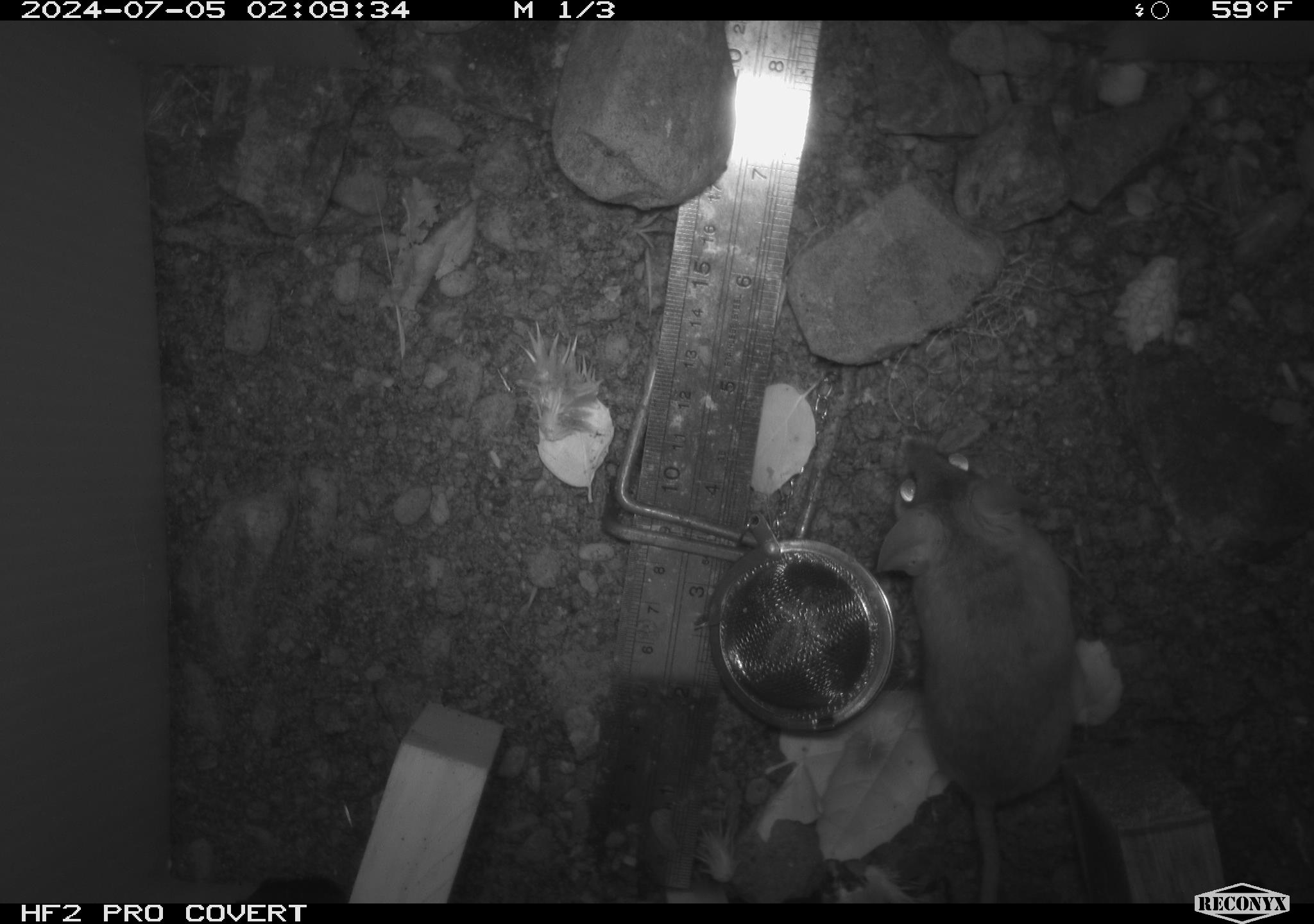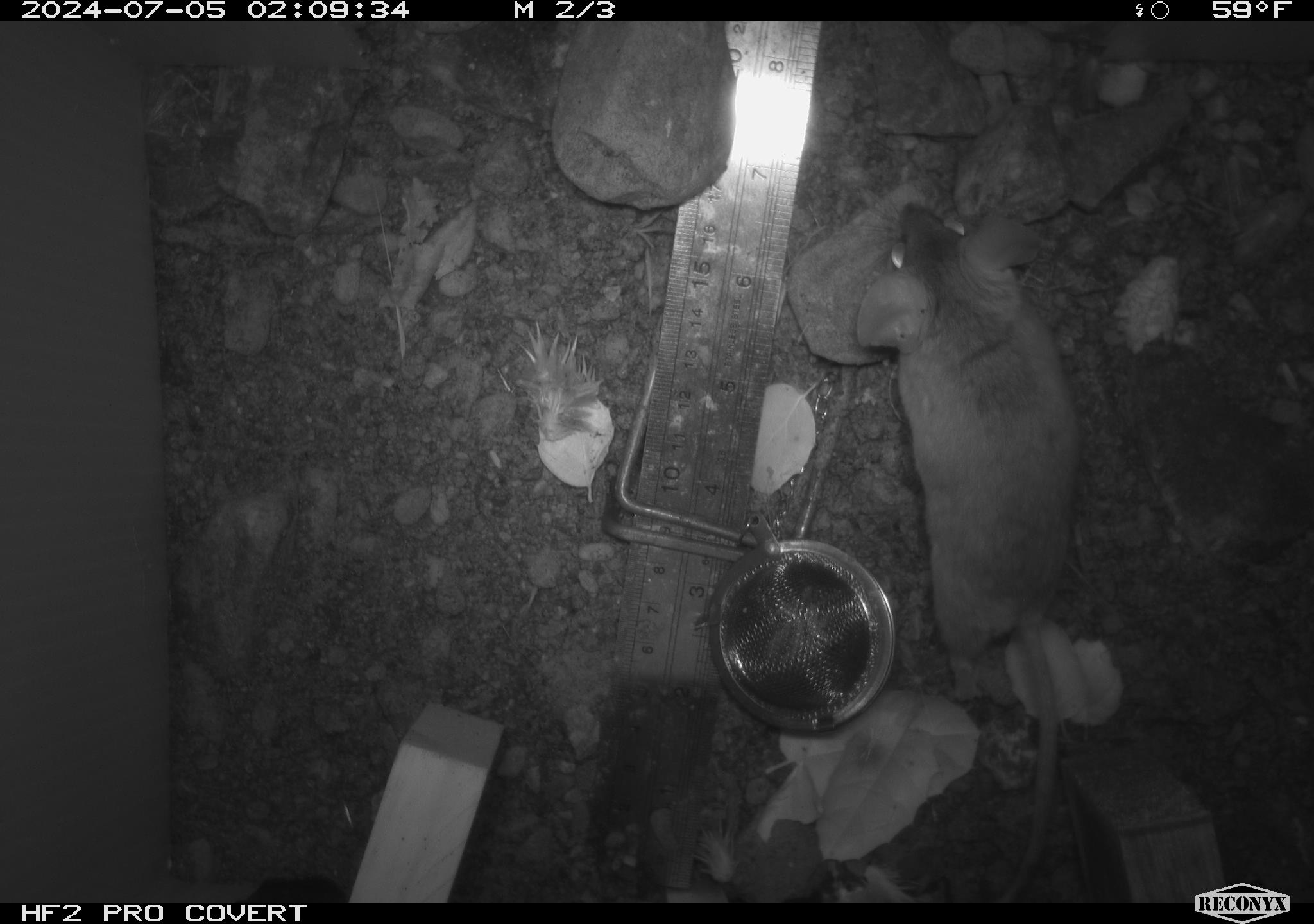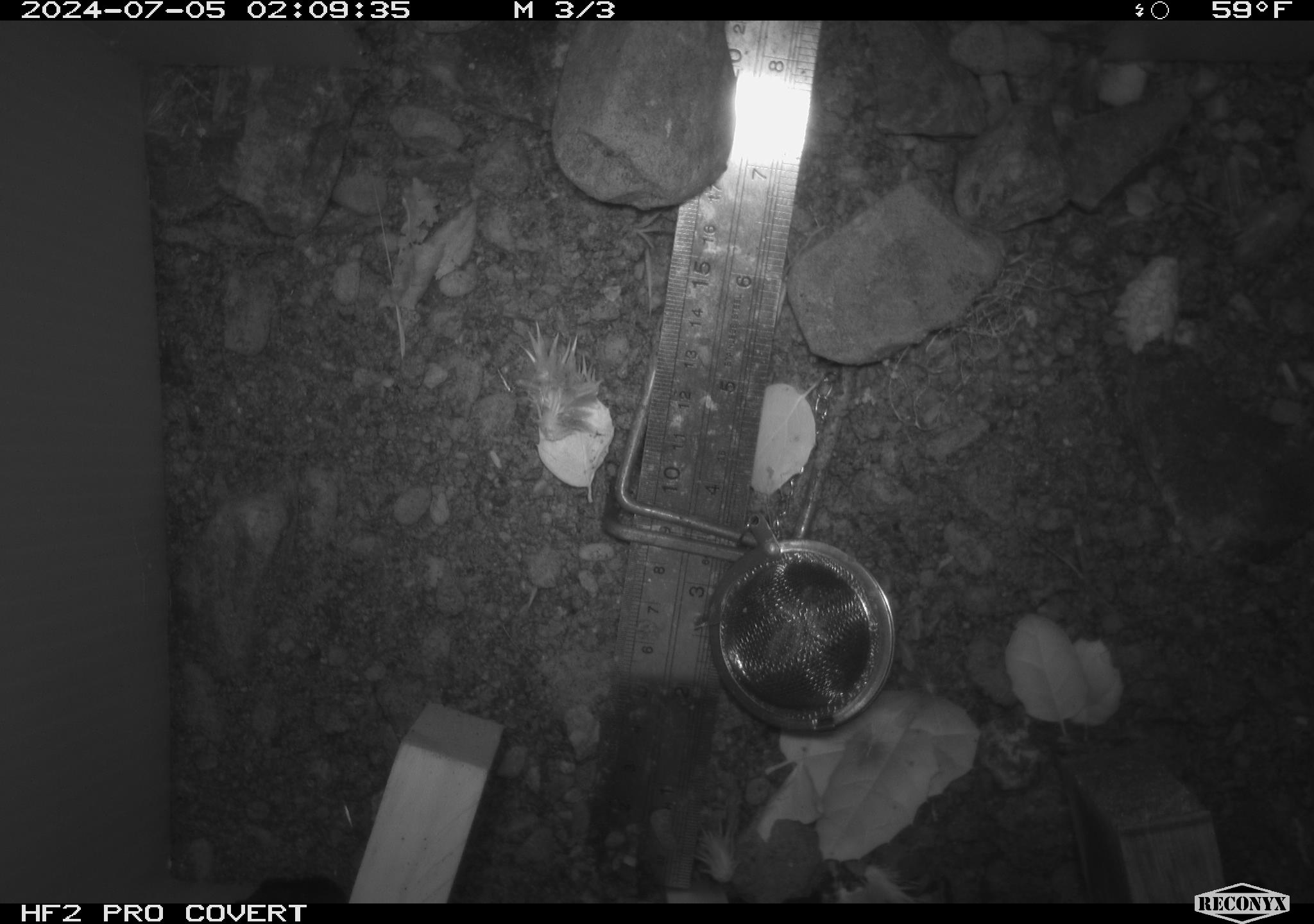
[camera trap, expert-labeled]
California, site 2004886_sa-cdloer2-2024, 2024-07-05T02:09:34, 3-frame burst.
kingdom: Animalia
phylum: Chordata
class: Mammalia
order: Rodentia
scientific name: Rodentia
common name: mouse species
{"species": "mouse species (Rodentia)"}